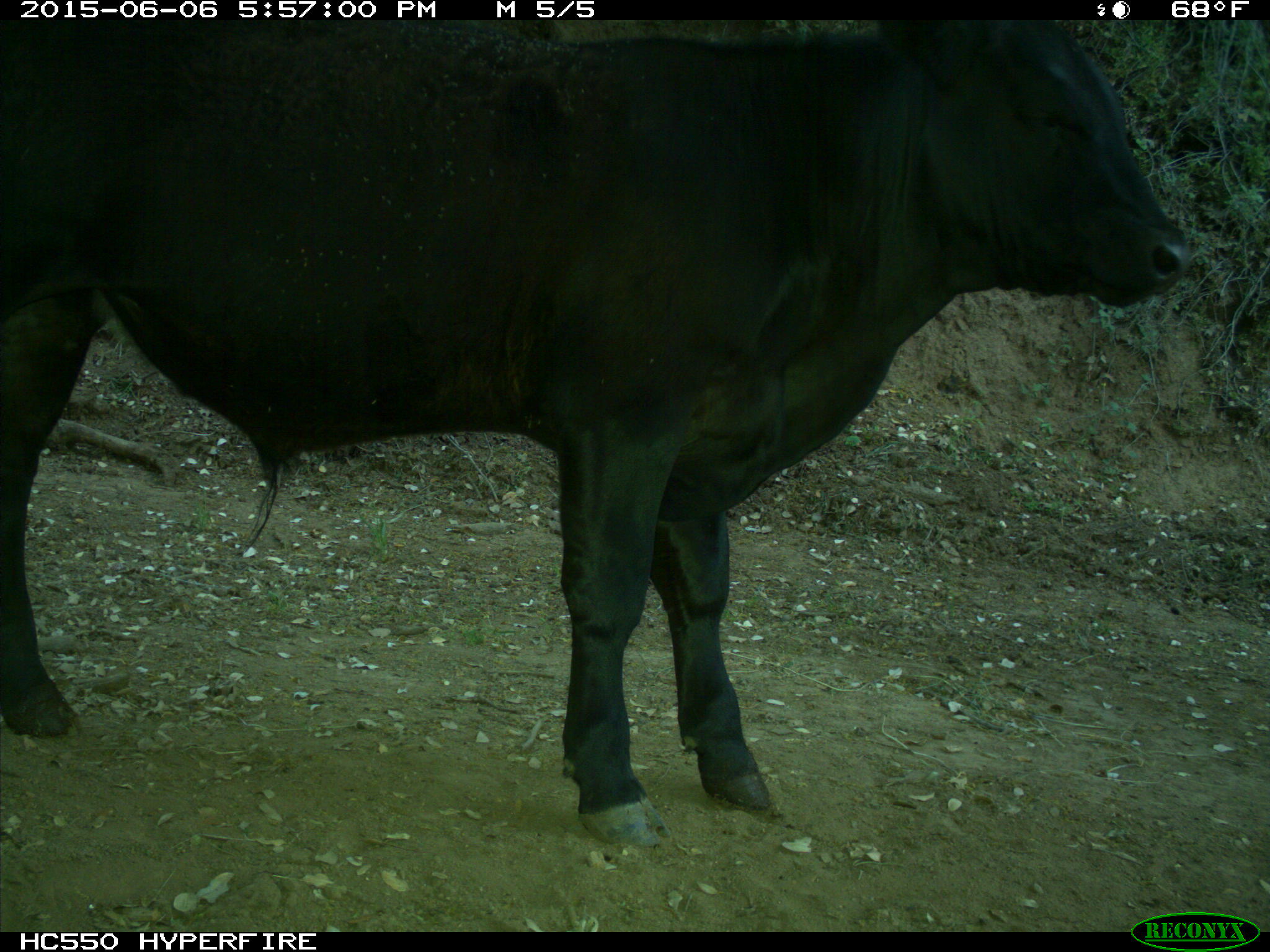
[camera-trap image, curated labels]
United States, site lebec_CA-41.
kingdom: Animalia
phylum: Chordata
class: Mammalia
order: Artiodactyla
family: Bovidae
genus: Bos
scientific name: Bos taurus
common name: domestic cow